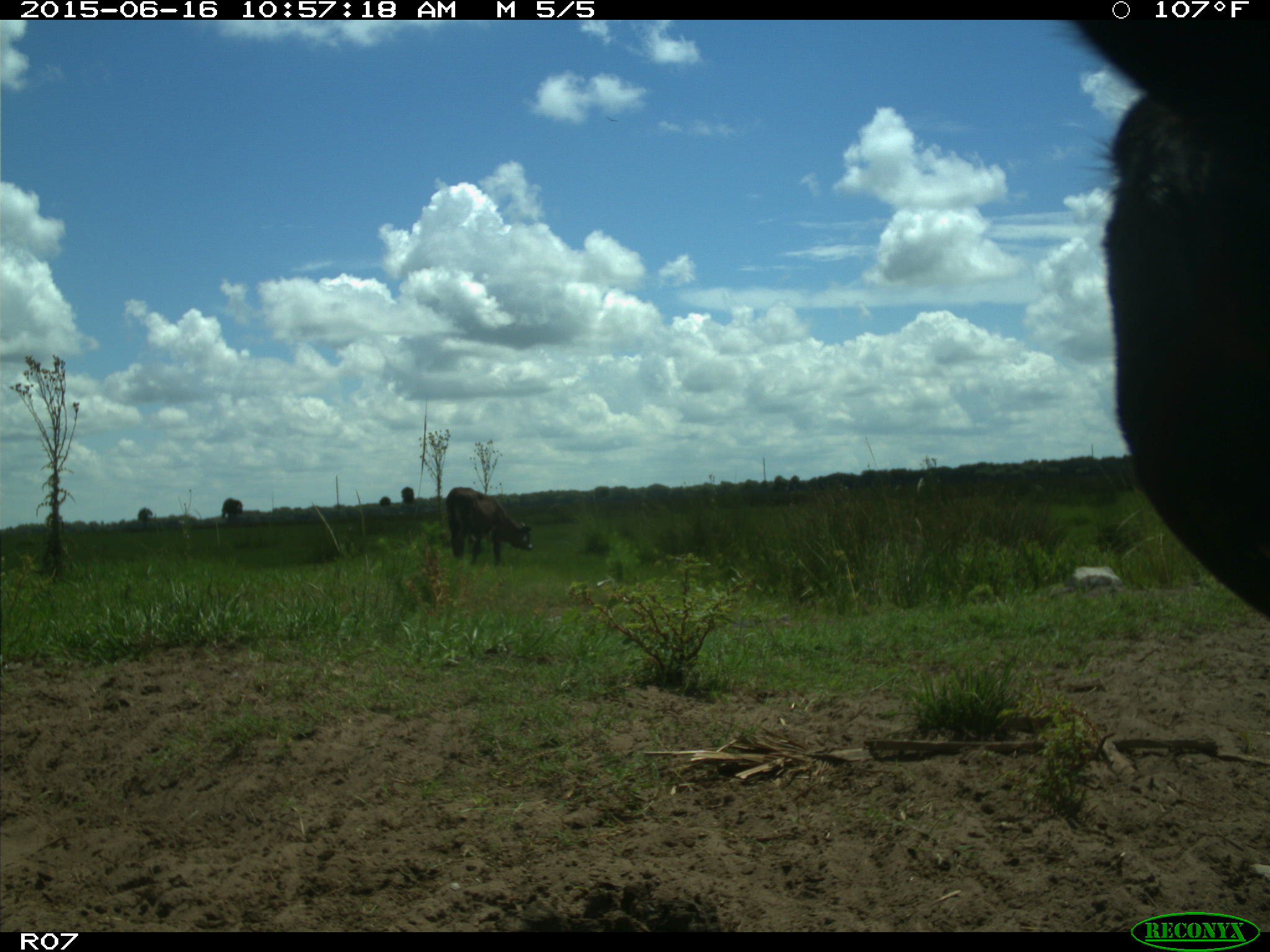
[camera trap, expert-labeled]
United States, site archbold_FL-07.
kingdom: Animalia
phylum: Chordata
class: Mammalia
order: Artiodactyla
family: Bovidae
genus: Bos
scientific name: Bos taurus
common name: domestic cow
Bos taurus (domestic cow).